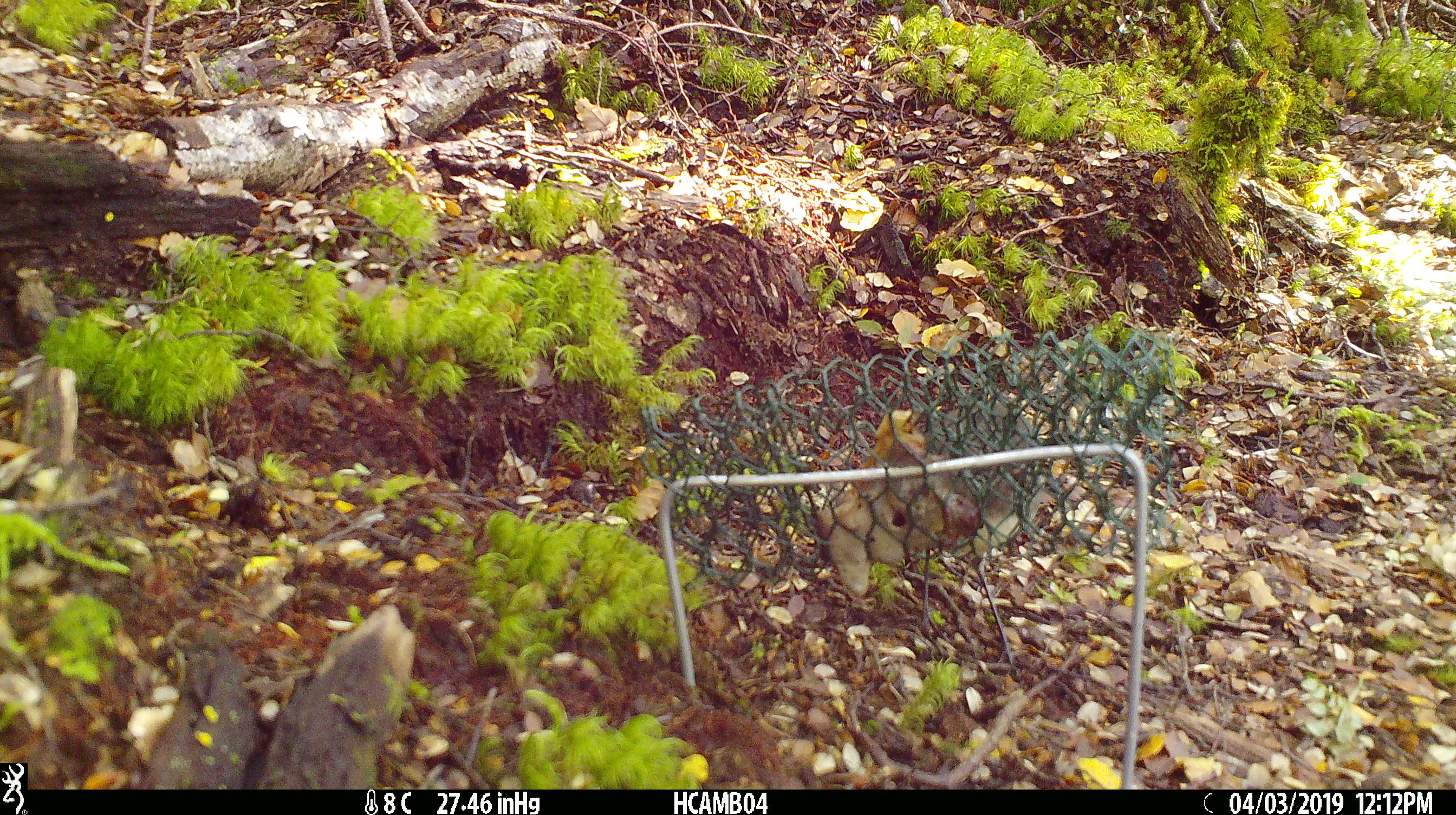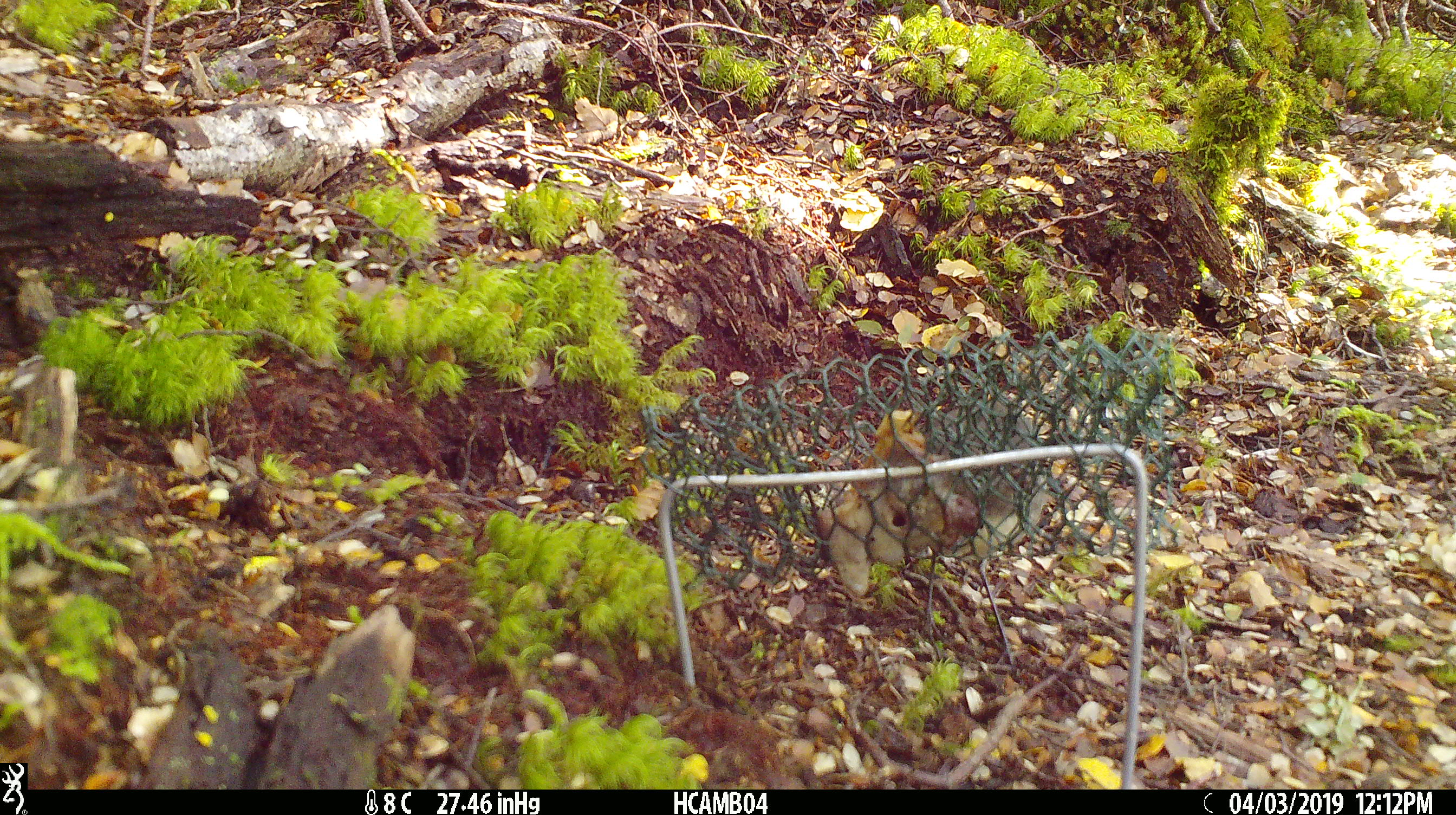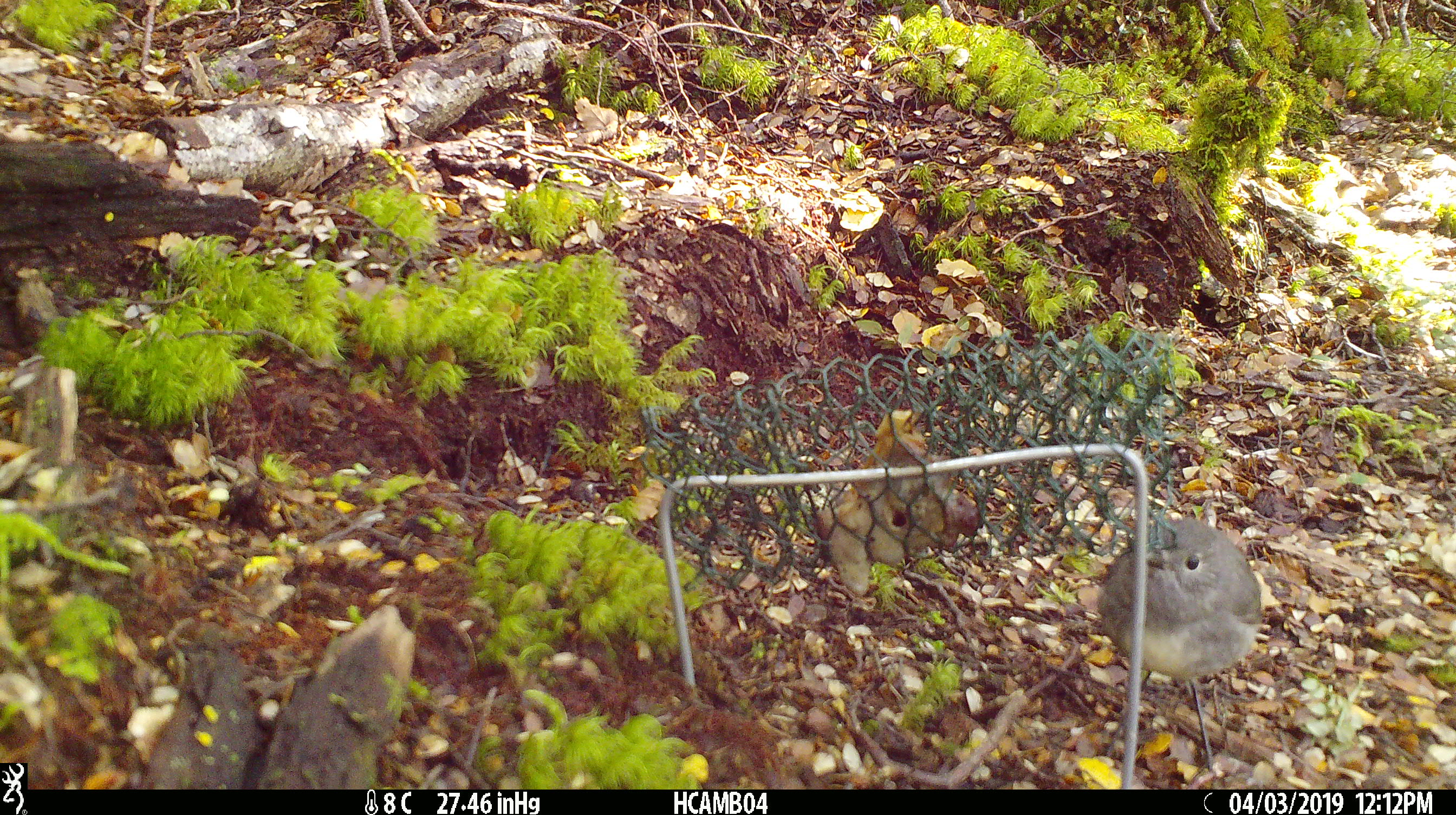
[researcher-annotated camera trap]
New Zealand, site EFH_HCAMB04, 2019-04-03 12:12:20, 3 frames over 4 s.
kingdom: Animalia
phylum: Chordata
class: Aves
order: Passeriformes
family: Petroicidae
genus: Petroica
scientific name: Petroica australis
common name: new zealand robin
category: robin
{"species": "robin (new zealand robin) (Petroica australis)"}